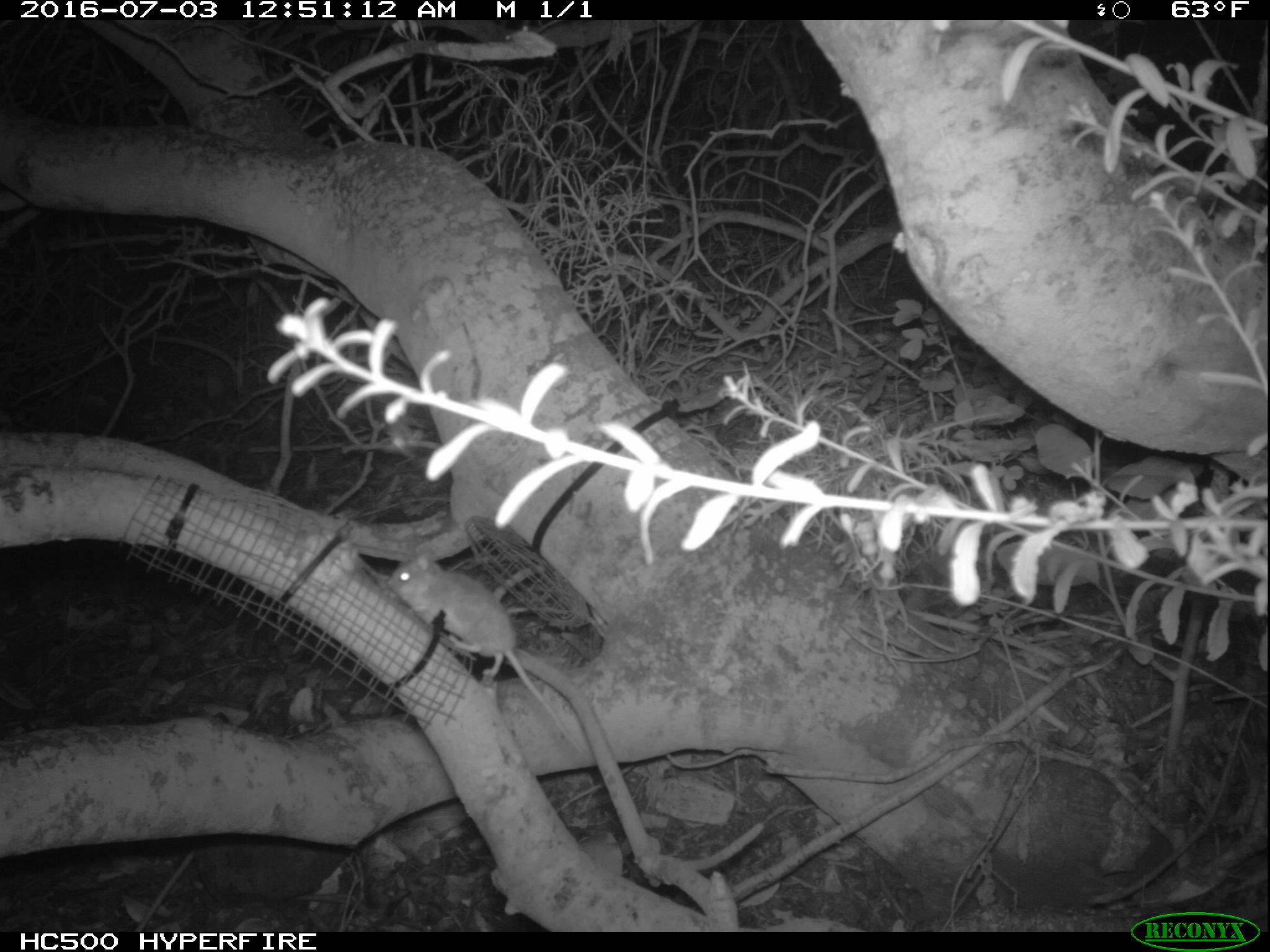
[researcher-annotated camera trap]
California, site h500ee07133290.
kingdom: Animalia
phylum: Chordata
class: Mammalia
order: Rodentia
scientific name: Rodentia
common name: rodent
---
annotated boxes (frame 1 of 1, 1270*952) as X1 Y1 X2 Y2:
rodent: 388 545 590 762